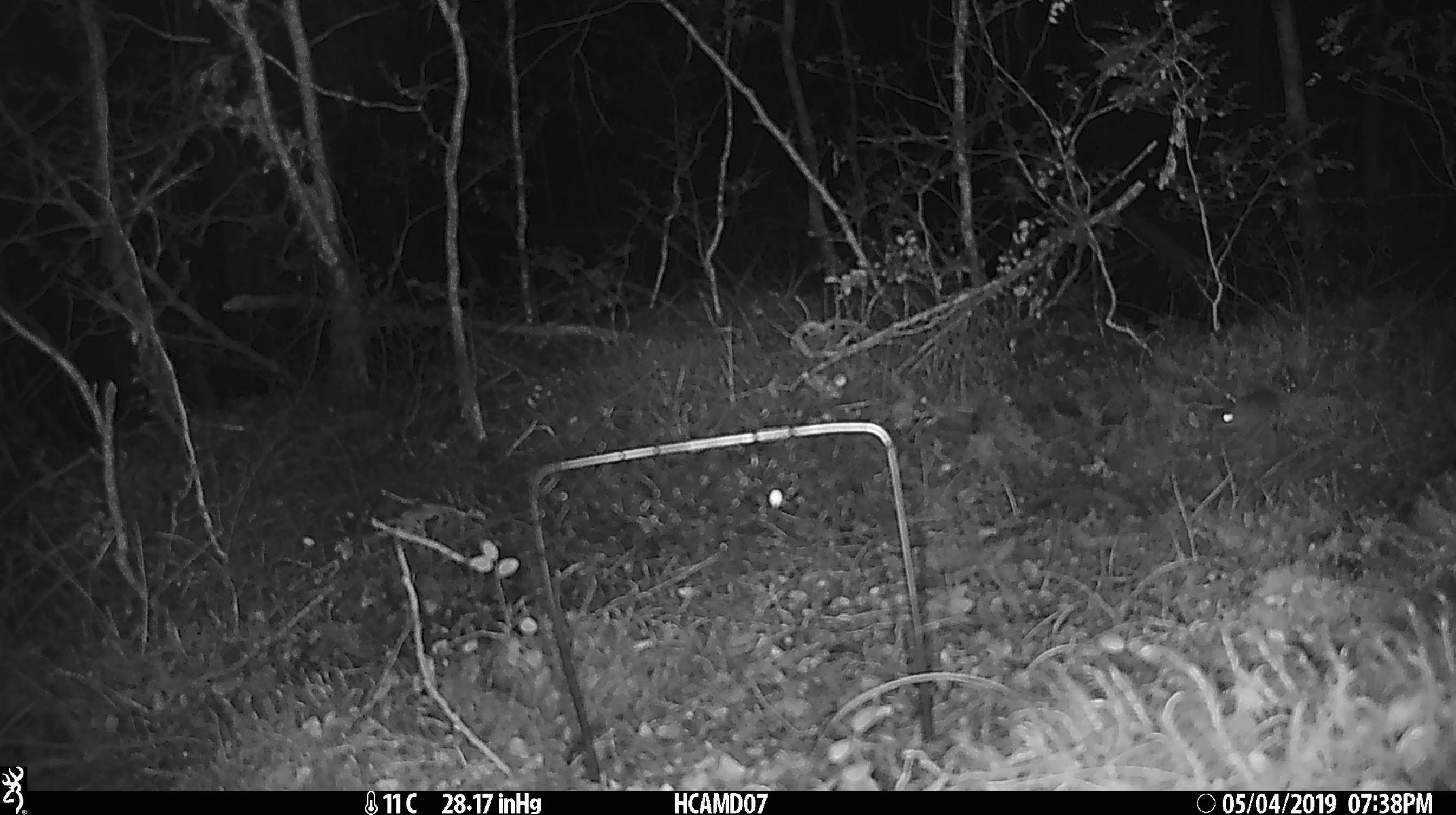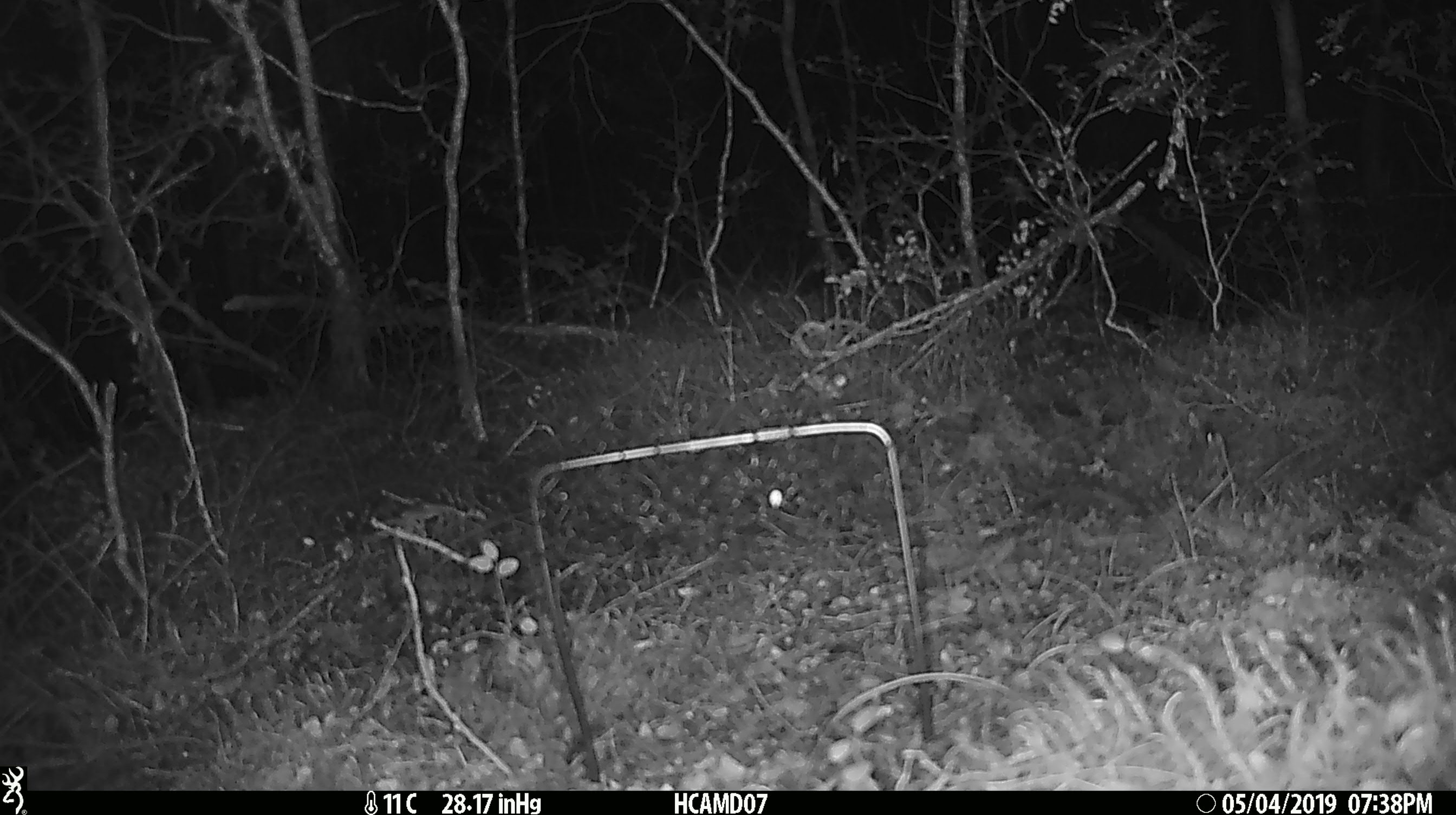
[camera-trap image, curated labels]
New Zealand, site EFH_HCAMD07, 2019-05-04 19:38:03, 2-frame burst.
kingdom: Animalia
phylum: Chordata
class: Mammalia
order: Rodentia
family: Muridae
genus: Mus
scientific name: Mus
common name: mouse